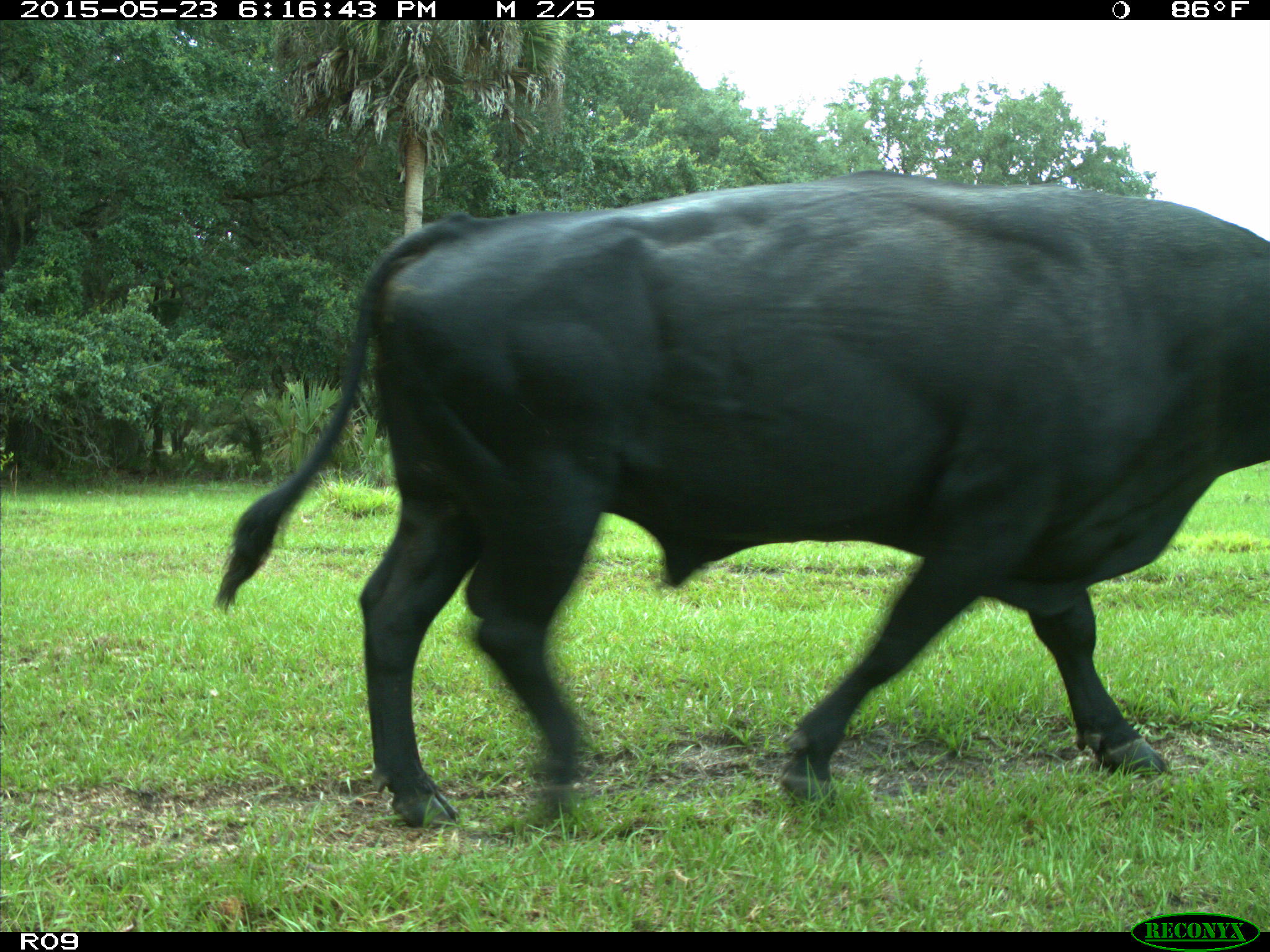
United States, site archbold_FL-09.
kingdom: Animalia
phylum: Chordata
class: Mammalia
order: Artiodactyla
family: Bovidae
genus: Bos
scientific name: Bos taurus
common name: domestic cow